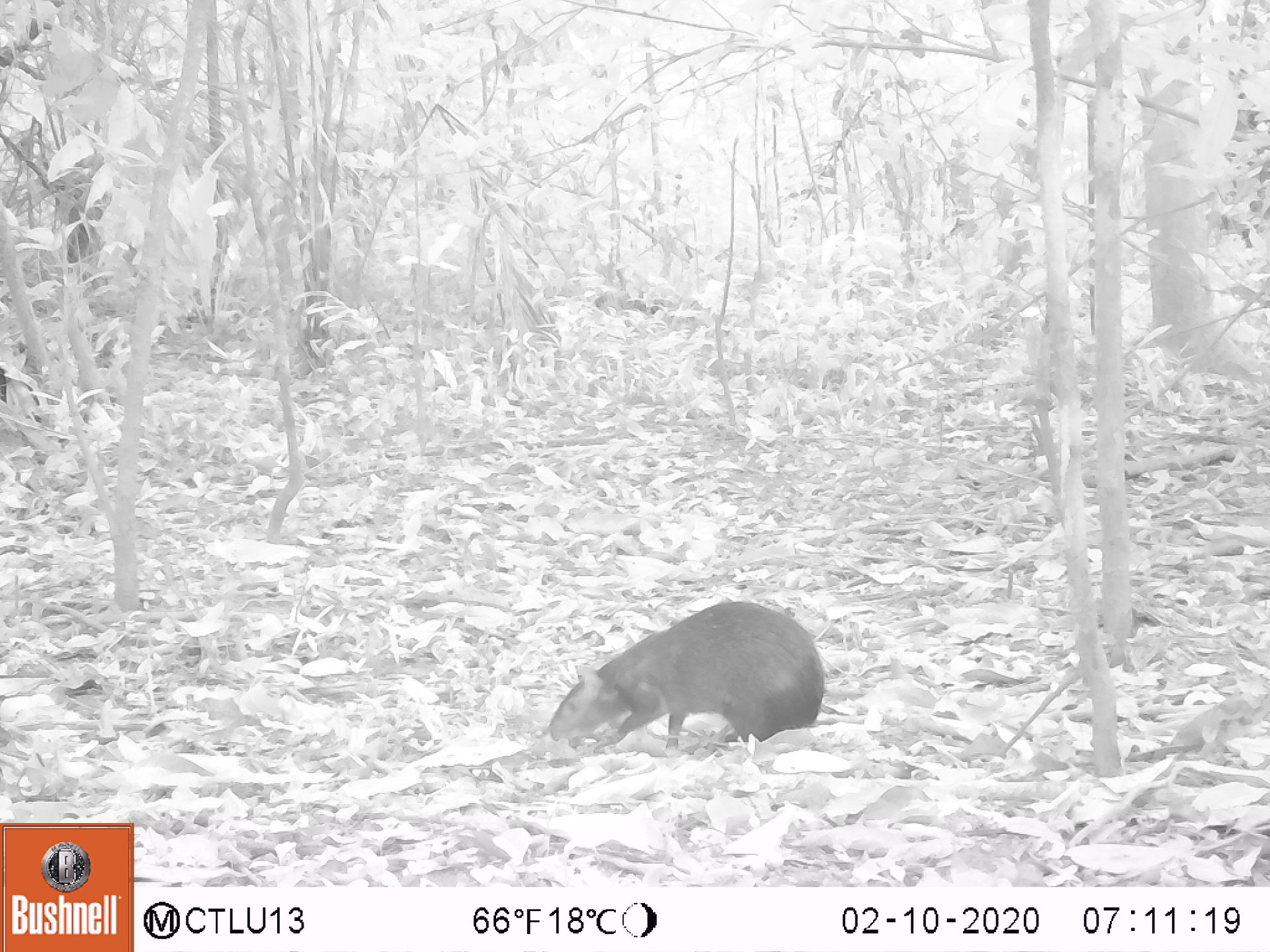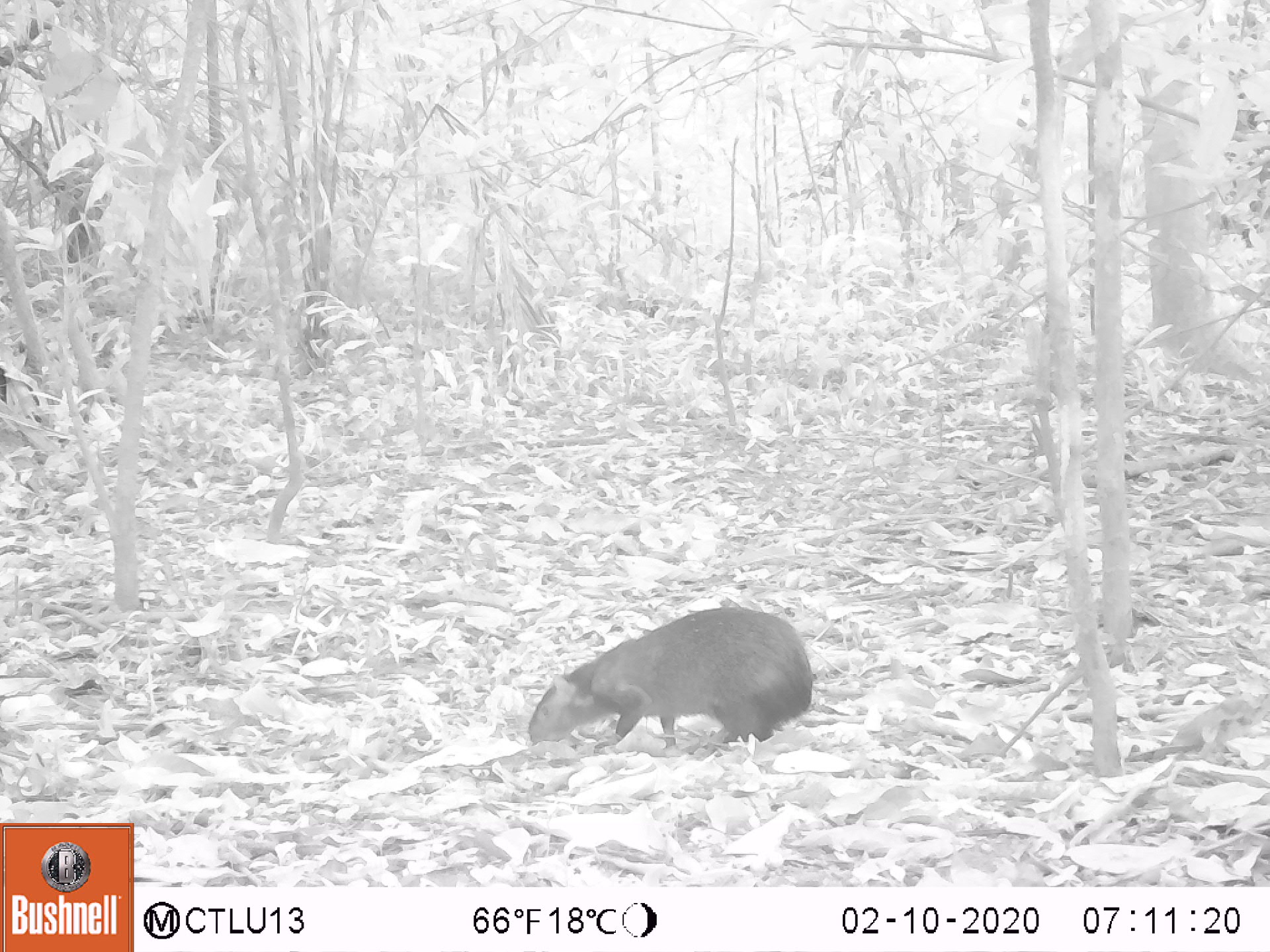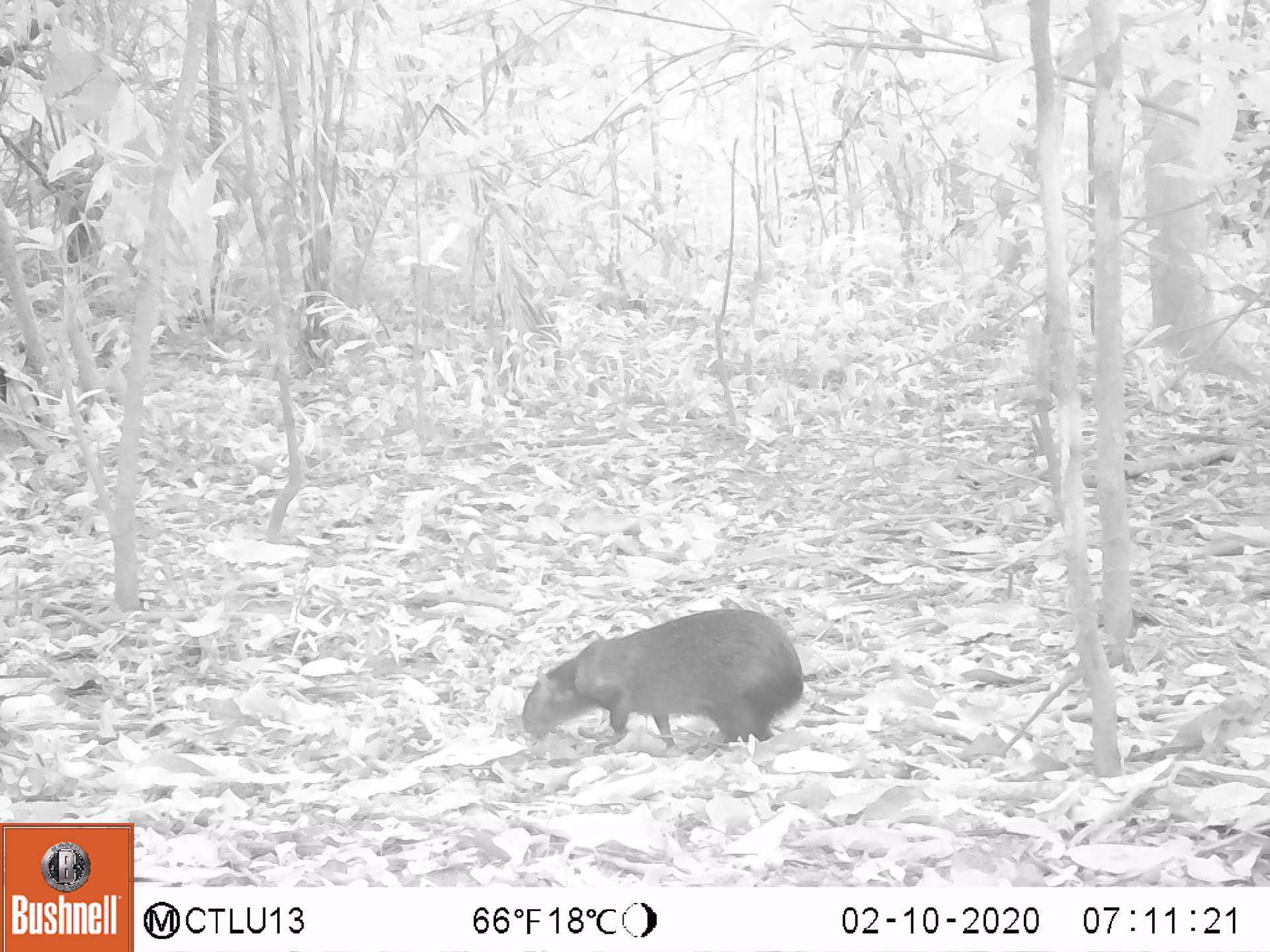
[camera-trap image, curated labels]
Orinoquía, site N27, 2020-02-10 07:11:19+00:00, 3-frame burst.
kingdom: Animalia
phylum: Chordata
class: Mammalia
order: Rodentia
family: Dasyproctidae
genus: Dasyprocta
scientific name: Dasyprocta fuliginosa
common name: black agouti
Black agouti (Dasyprocta fuliginosa).